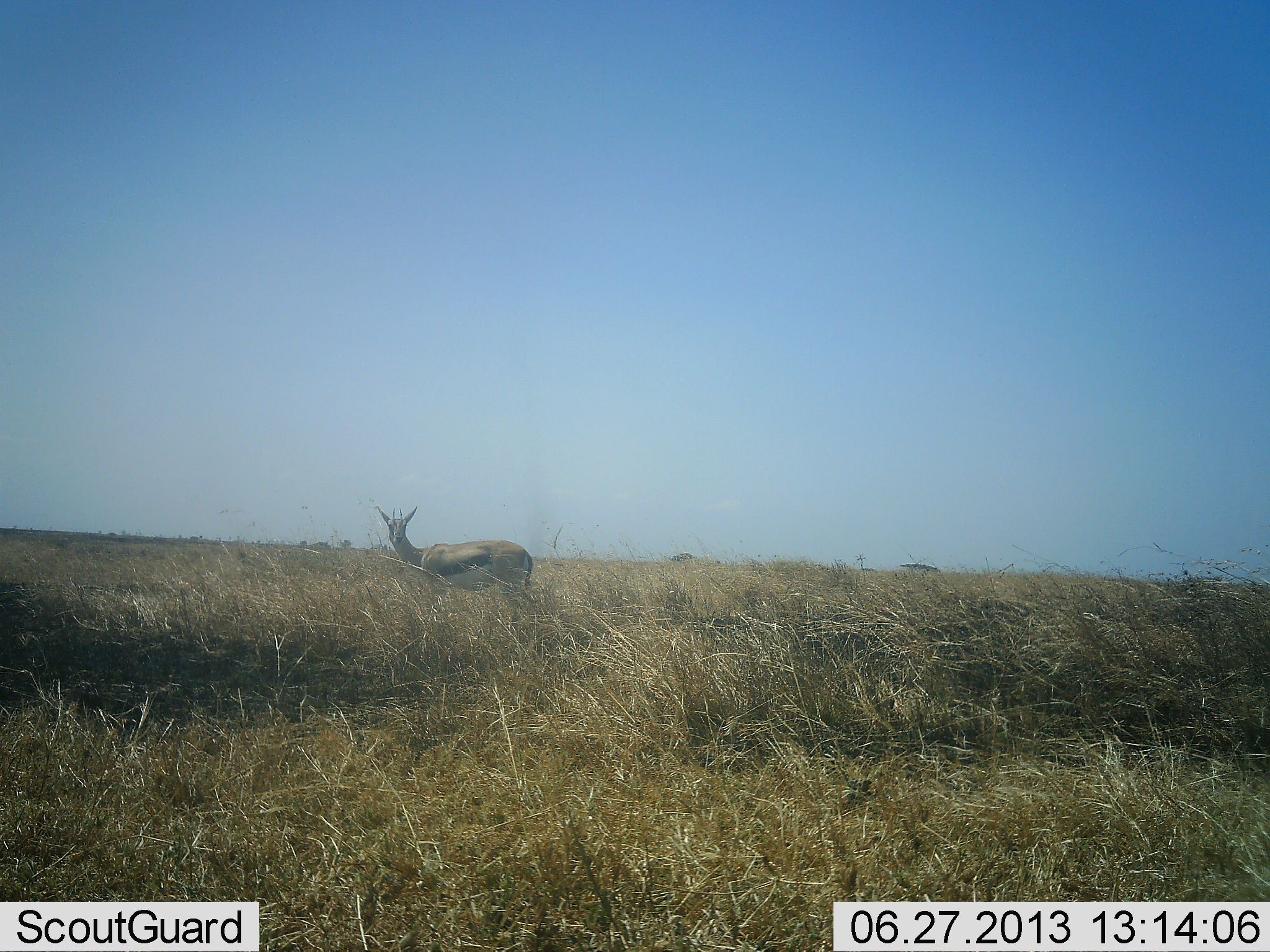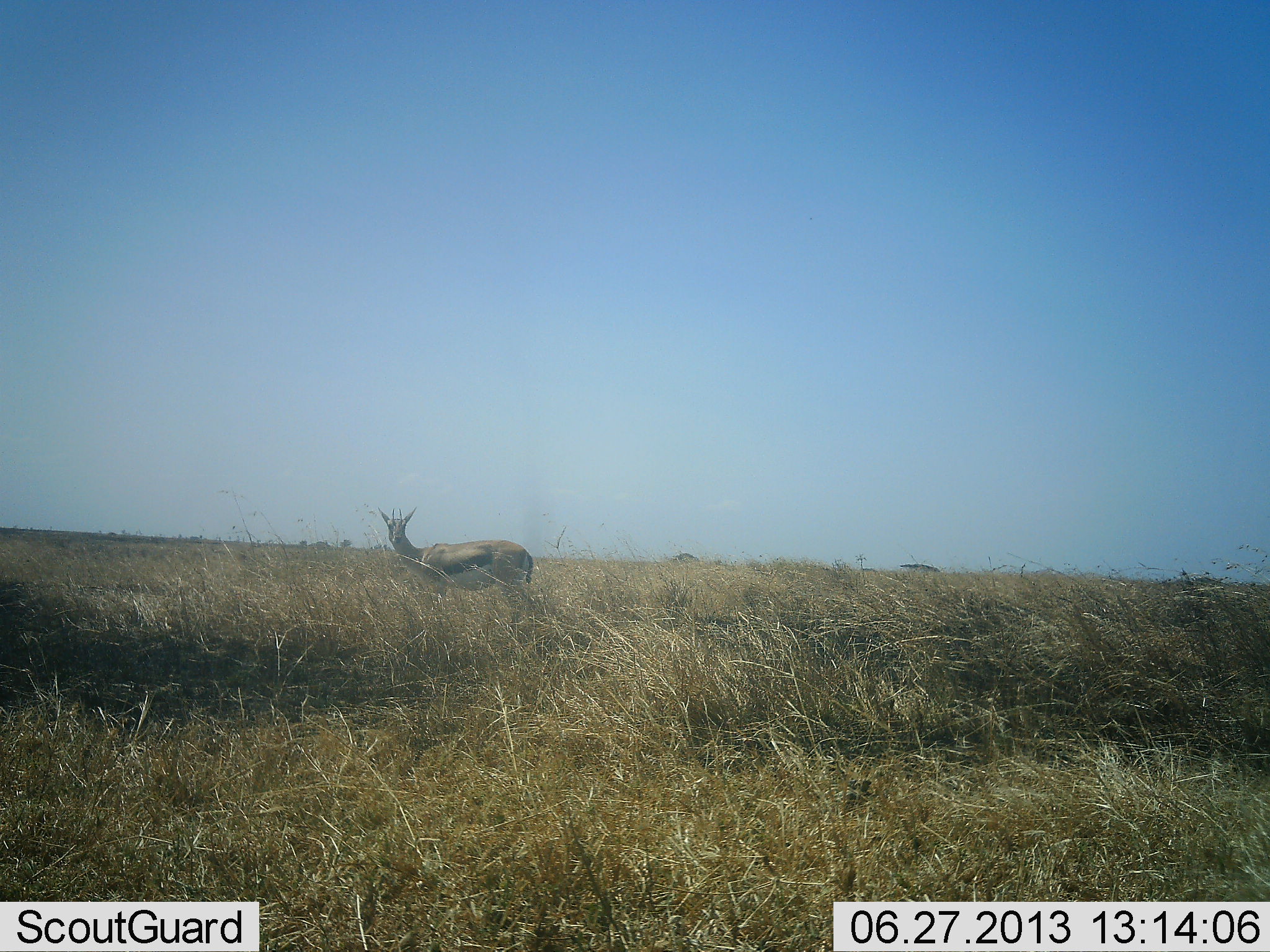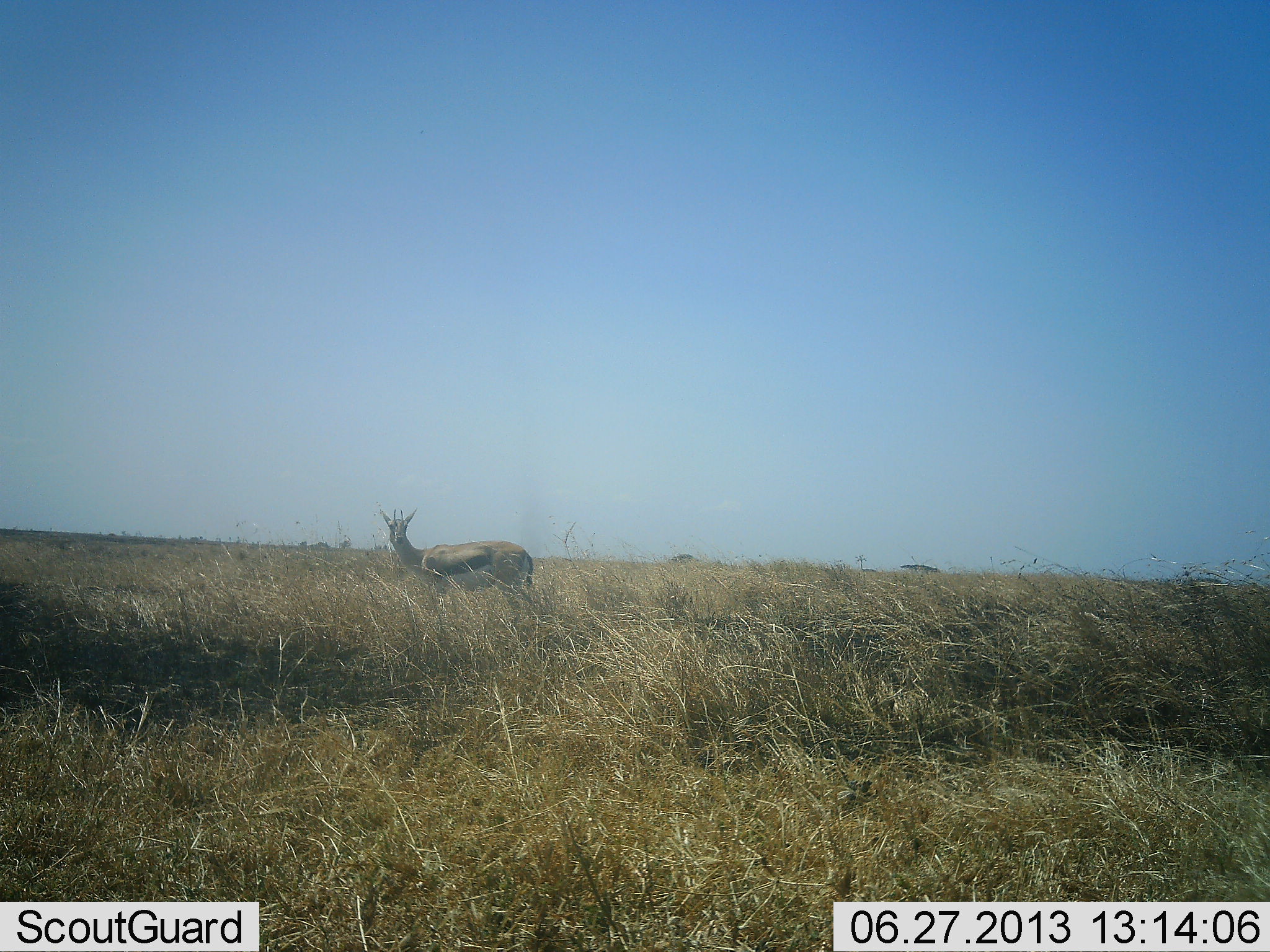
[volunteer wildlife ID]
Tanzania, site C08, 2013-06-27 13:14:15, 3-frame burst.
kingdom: Animalia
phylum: Chordata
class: Mammalia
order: Artiodactyla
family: Bovidae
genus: Eudorcas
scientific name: Eudorcas thomsonii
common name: thomson's gazelle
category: gazellethomsons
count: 1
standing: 90%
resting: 0%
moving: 10%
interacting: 0%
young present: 0%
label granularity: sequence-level